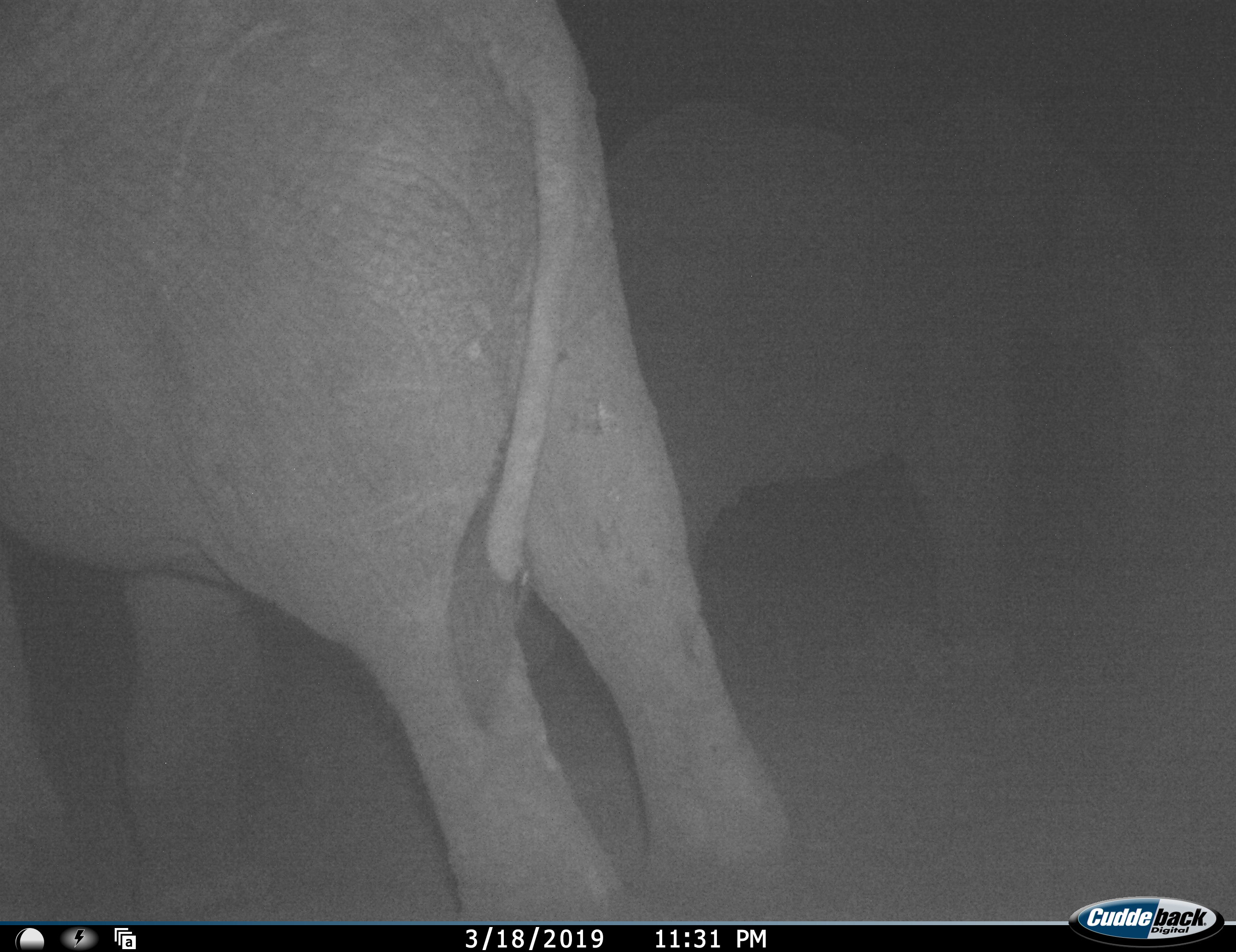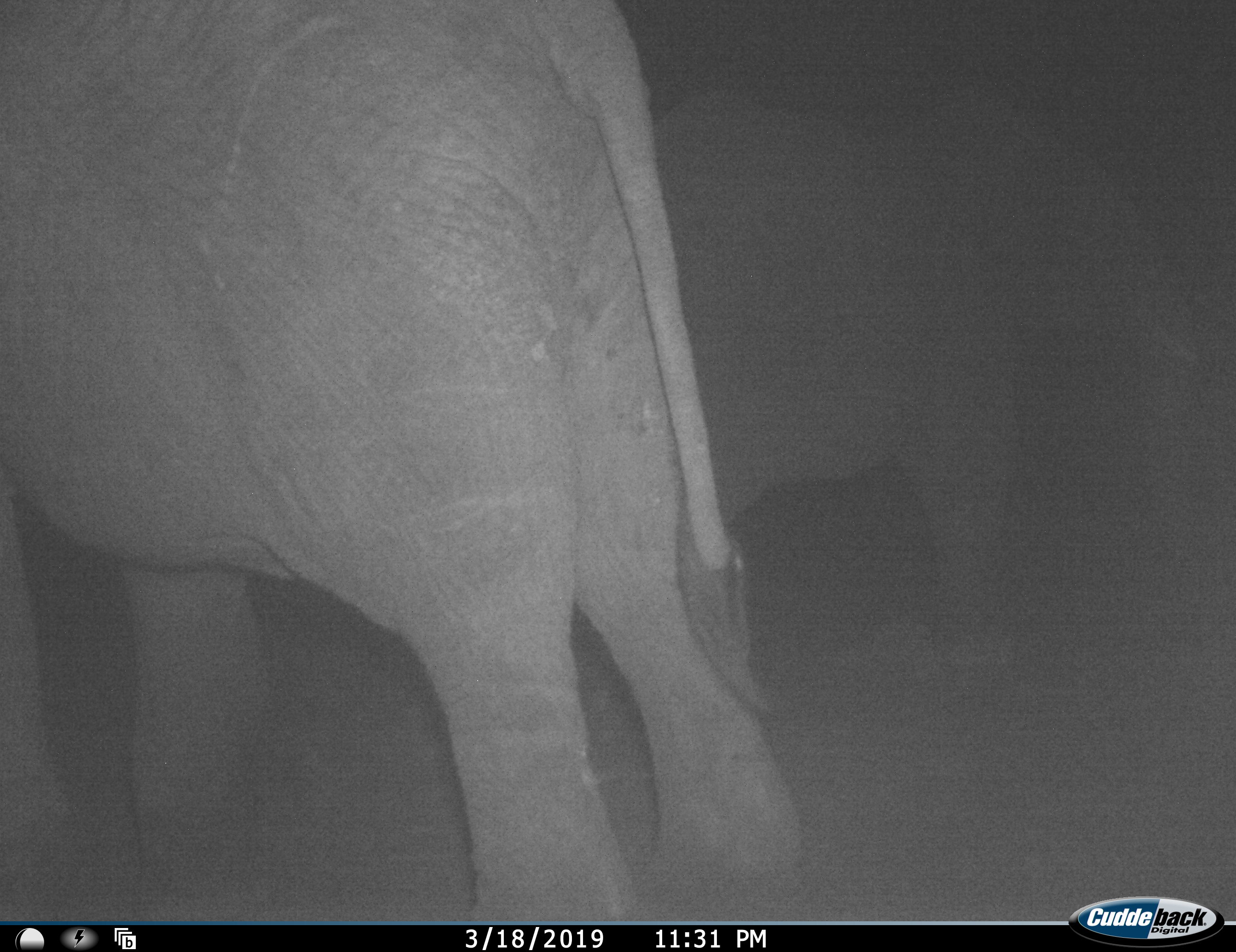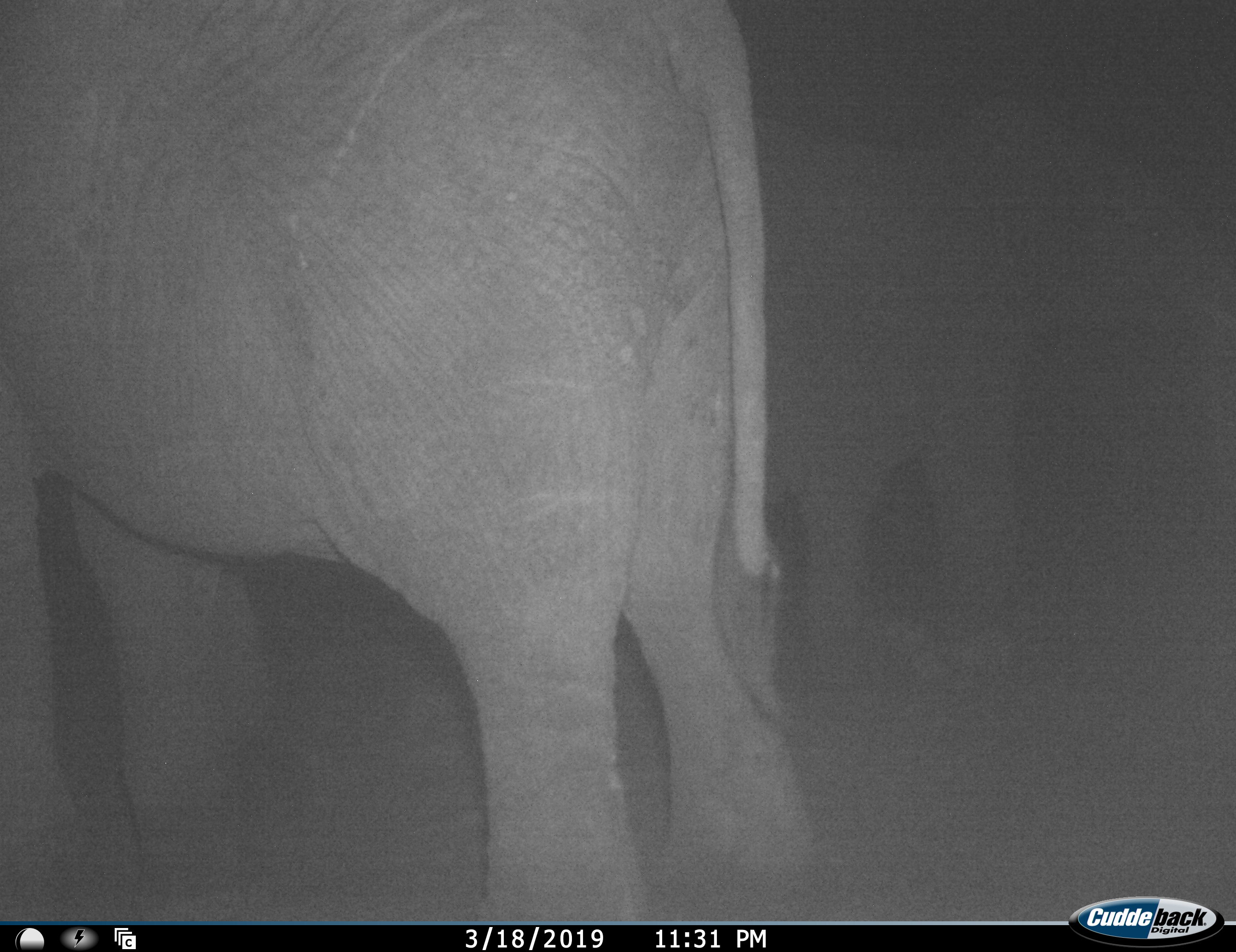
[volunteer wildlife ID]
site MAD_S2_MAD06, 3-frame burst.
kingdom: Animalia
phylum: Chordata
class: Mammalia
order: Proboscidea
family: Elephantidae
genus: Loxodonta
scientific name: Loxodonta africana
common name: african bush elephant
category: elephant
Elephant (african bush elephant) (Loxodonta africana), count 2. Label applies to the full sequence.